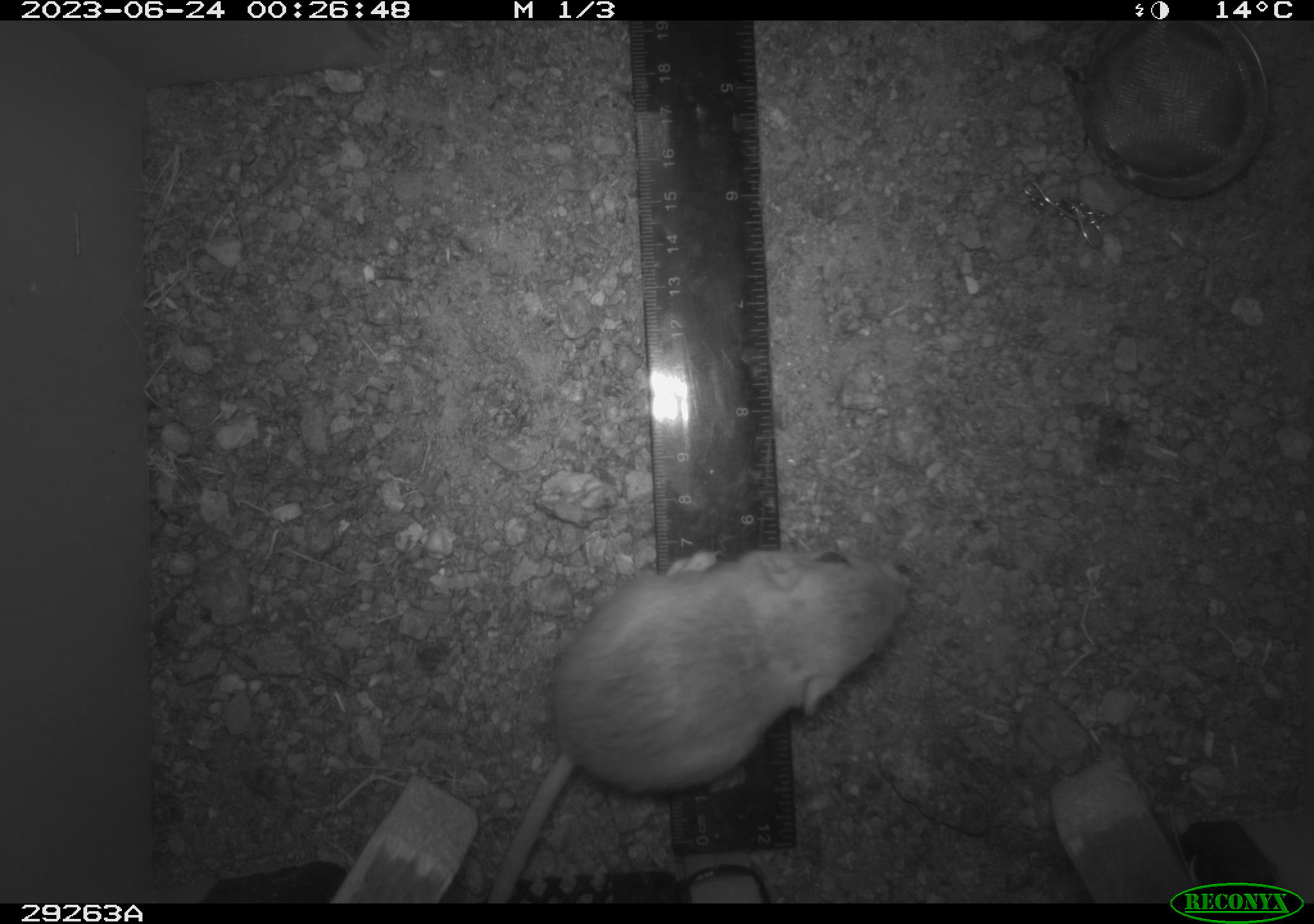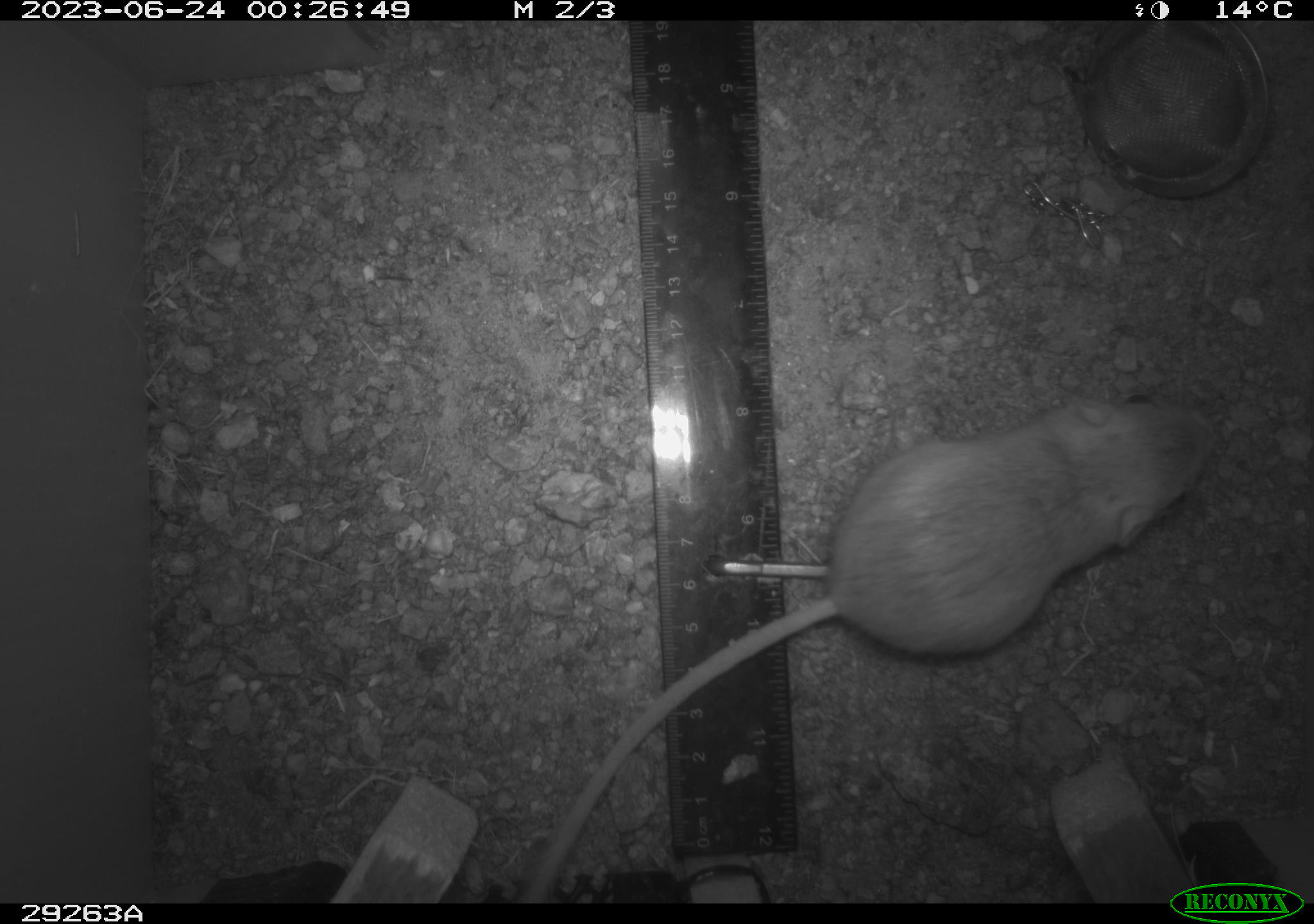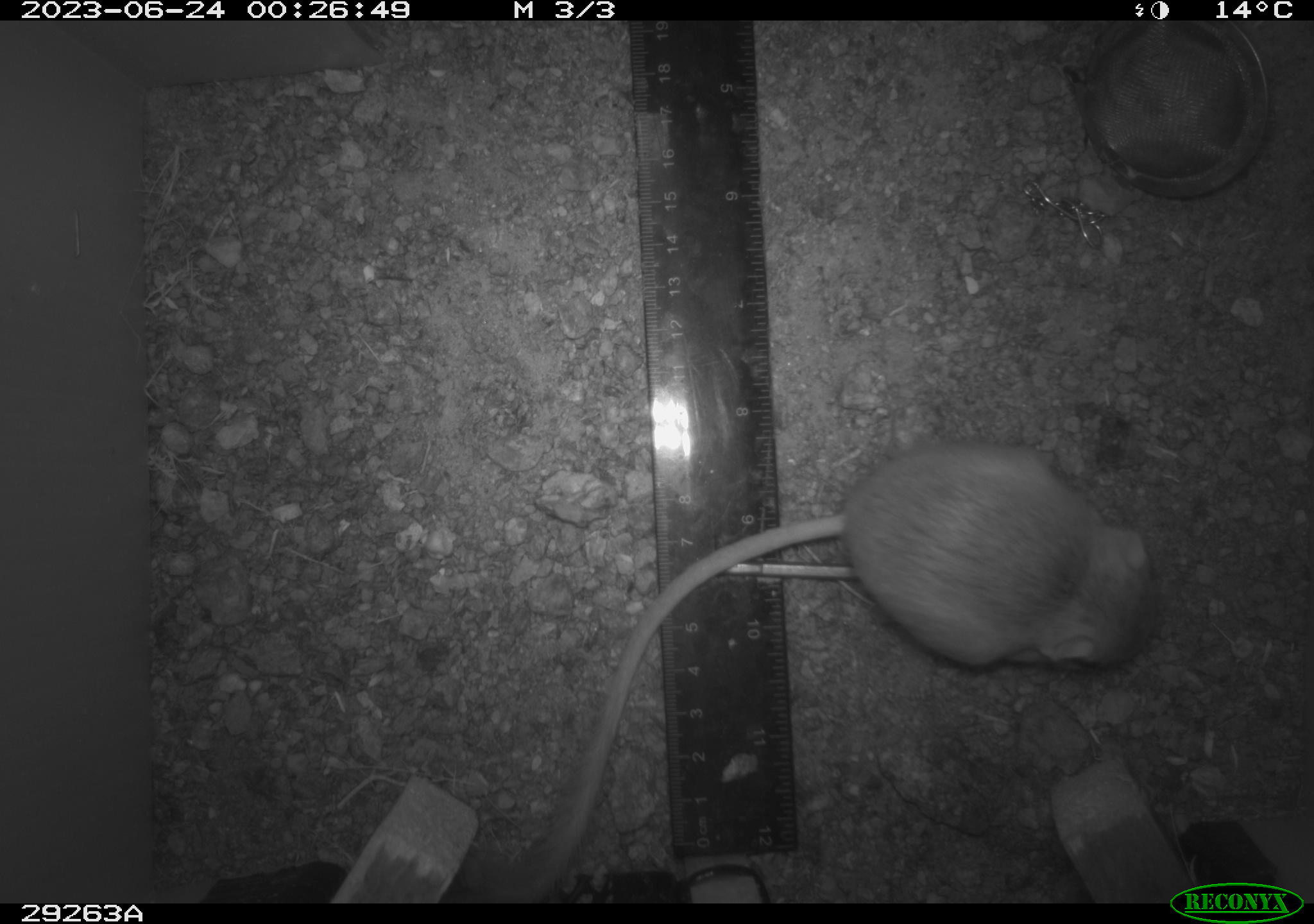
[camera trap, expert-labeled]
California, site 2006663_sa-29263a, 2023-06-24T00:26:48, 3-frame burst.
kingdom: Animalia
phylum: Chordata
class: Mammalia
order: Rodentia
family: Heteromyidae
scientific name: Heteromyidae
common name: kangaroo rats and pocket mice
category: heteromyidae family